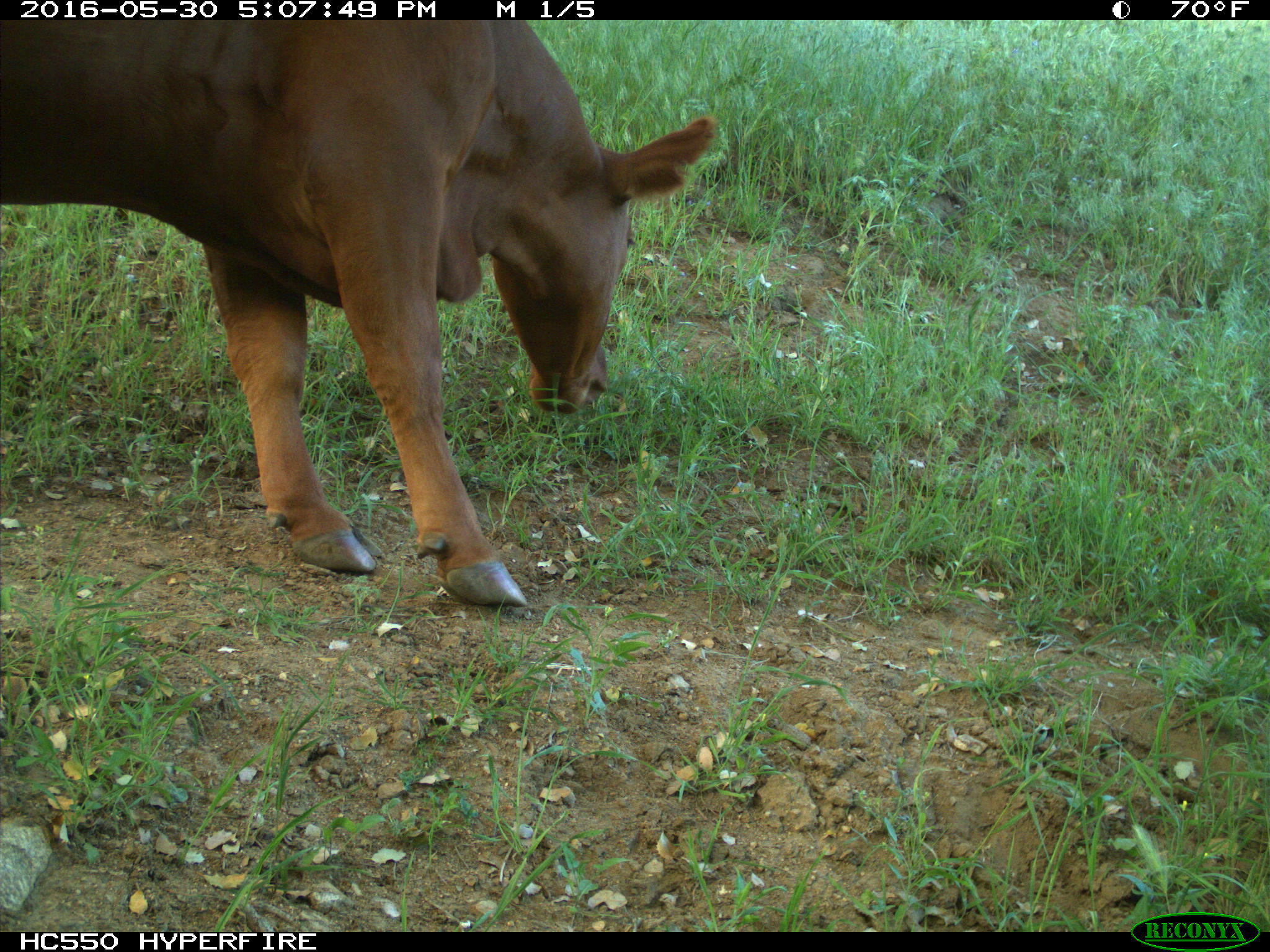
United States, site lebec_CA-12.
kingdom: Animalia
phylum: Chordata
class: Mammalia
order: Artiodactyla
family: Bovidae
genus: Bos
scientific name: Bos taurus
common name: domestic cow